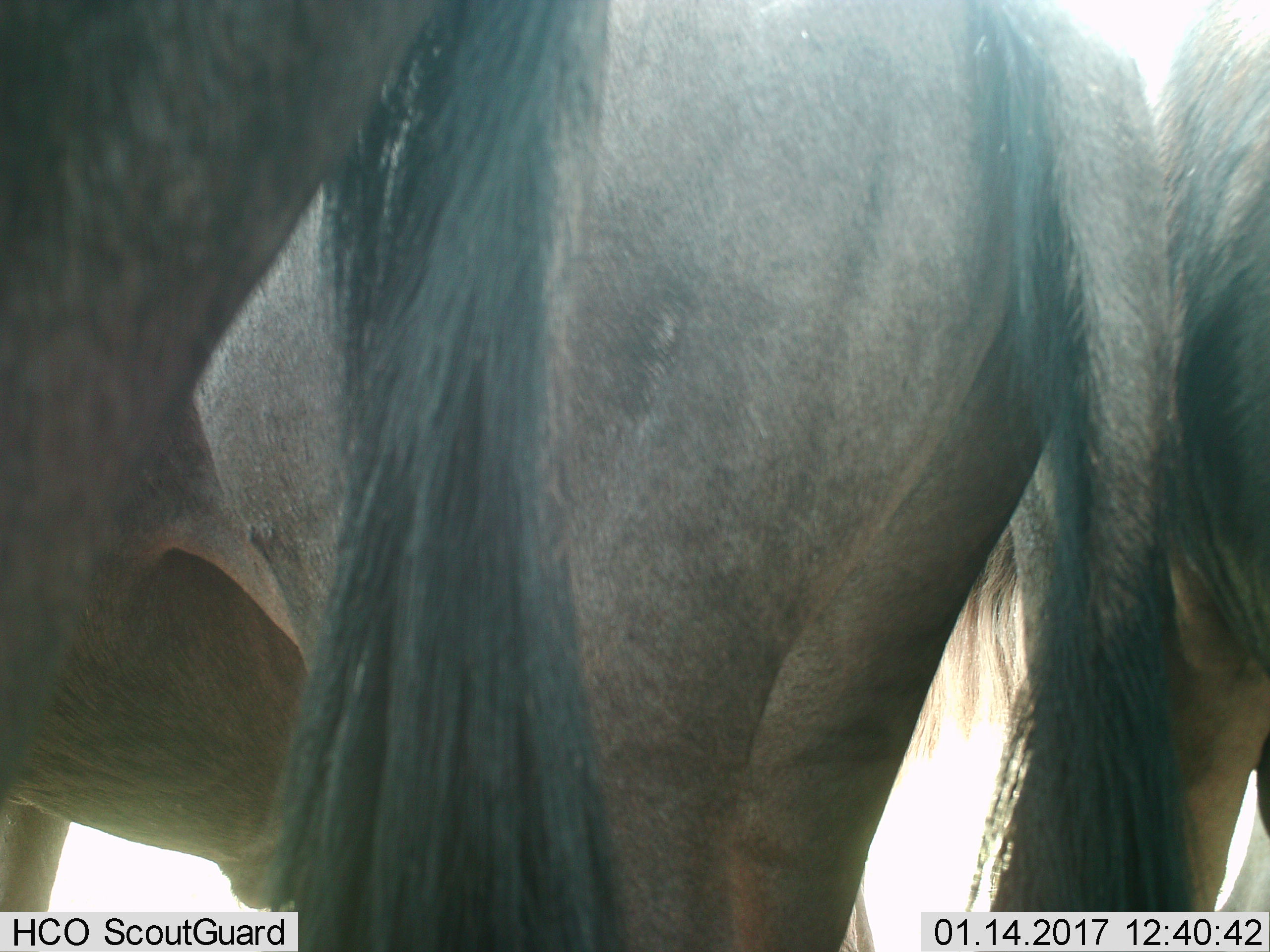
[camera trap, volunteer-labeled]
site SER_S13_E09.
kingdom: Animalia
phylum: Chordata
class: Mammalia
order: Artiodactyla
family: Bovidae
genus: Connochaetes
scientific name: Connochaetes taurinus taurinus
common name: blue wildebeest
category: wildebeestblue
Wildebeestblue (blue wildebeest) (Connochaetes taurinus taurinus), count 3. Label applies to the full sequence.